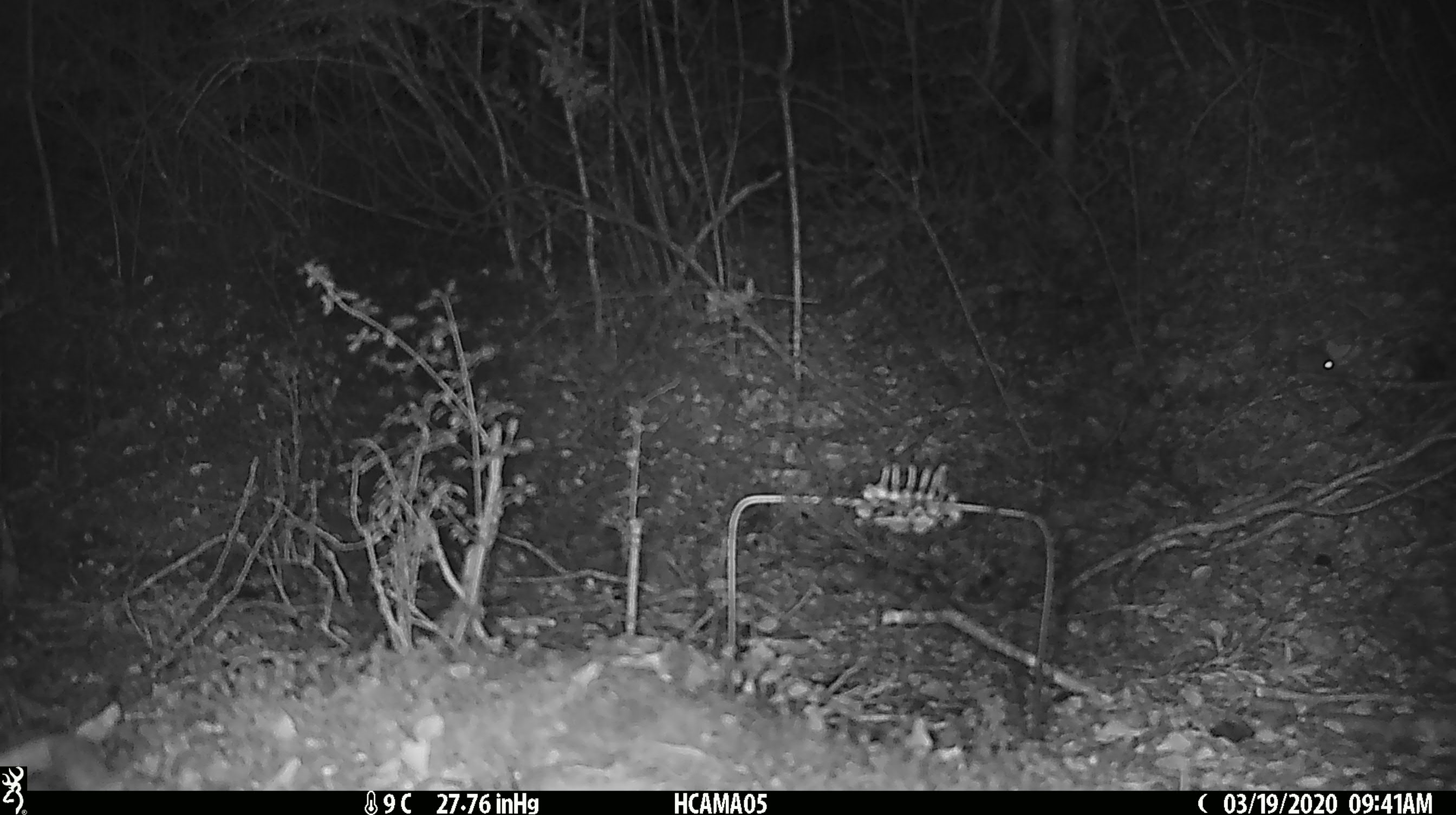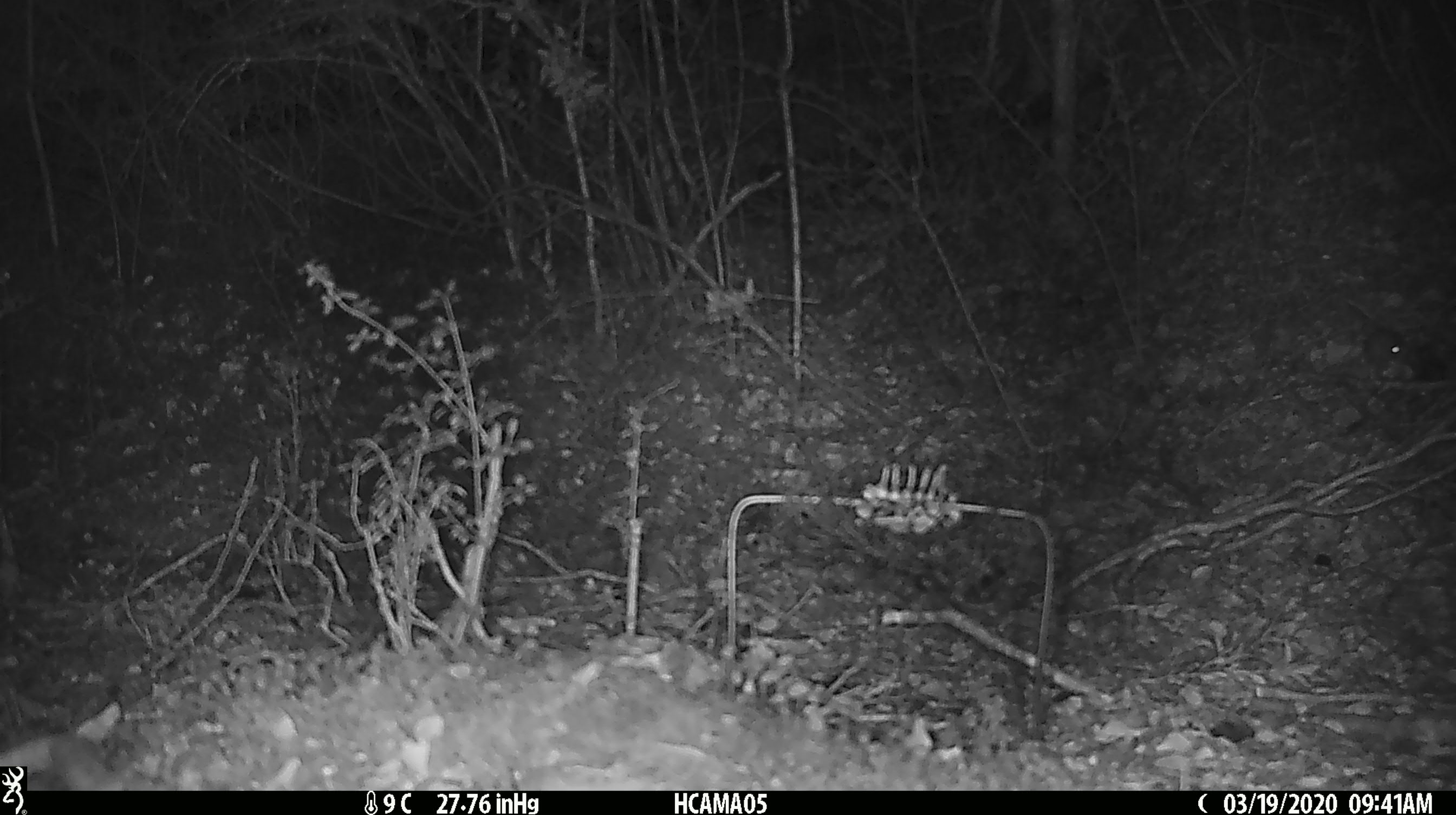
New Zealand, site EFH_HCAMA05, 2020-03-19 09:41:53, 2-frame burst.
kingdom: Animalia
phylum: Chordata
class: Mammalia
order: Rodentia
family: Muridae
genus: Mus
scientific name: Mus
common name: mouse